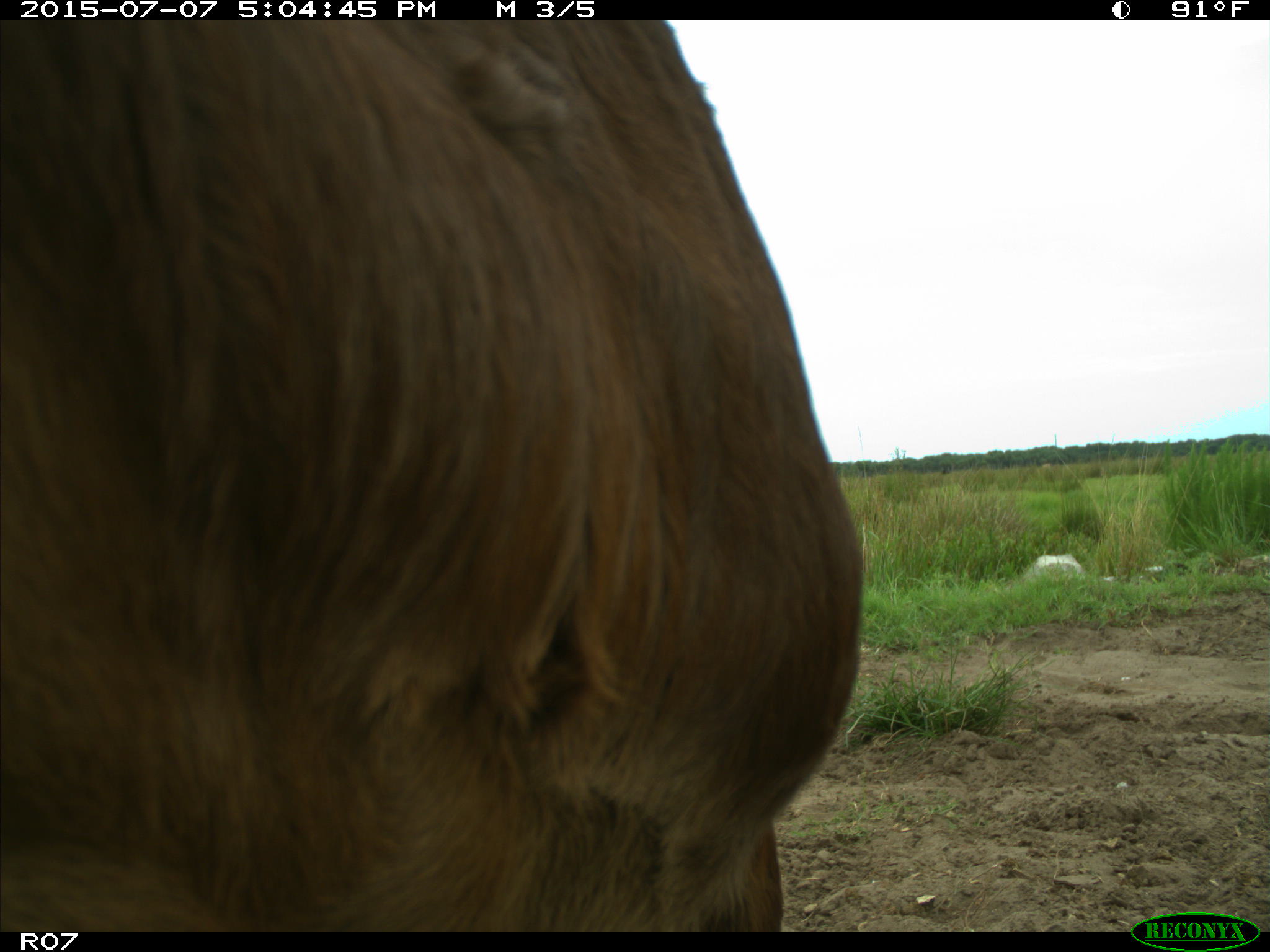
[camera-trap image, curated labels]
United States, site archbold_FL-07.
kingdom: Animalia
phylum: Chordata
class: Mammalia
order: Artiodactyla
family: Bovidae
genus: Bos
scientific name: Bos taurus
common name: domestic cow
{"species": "Bos taurus (domestic cow)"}